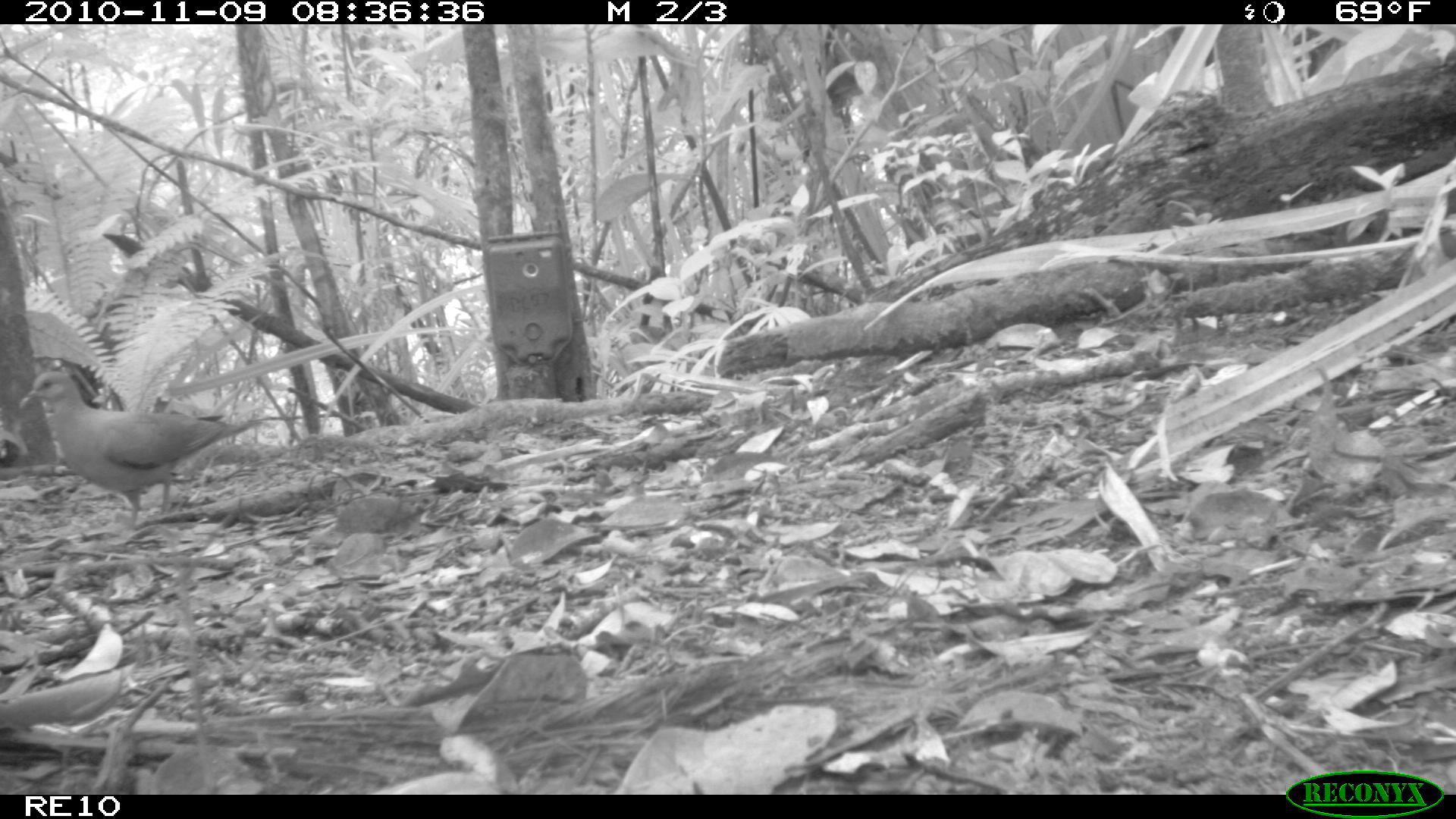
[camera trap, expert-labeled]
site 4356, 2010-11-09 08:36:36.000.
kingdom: Animalia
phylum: Chordata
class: Aves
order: Columbiformes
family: Columbidae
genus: Streptopelia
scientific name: Streptopelia picturata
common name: malagasy turtle dove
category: nesoenas picturata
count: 1